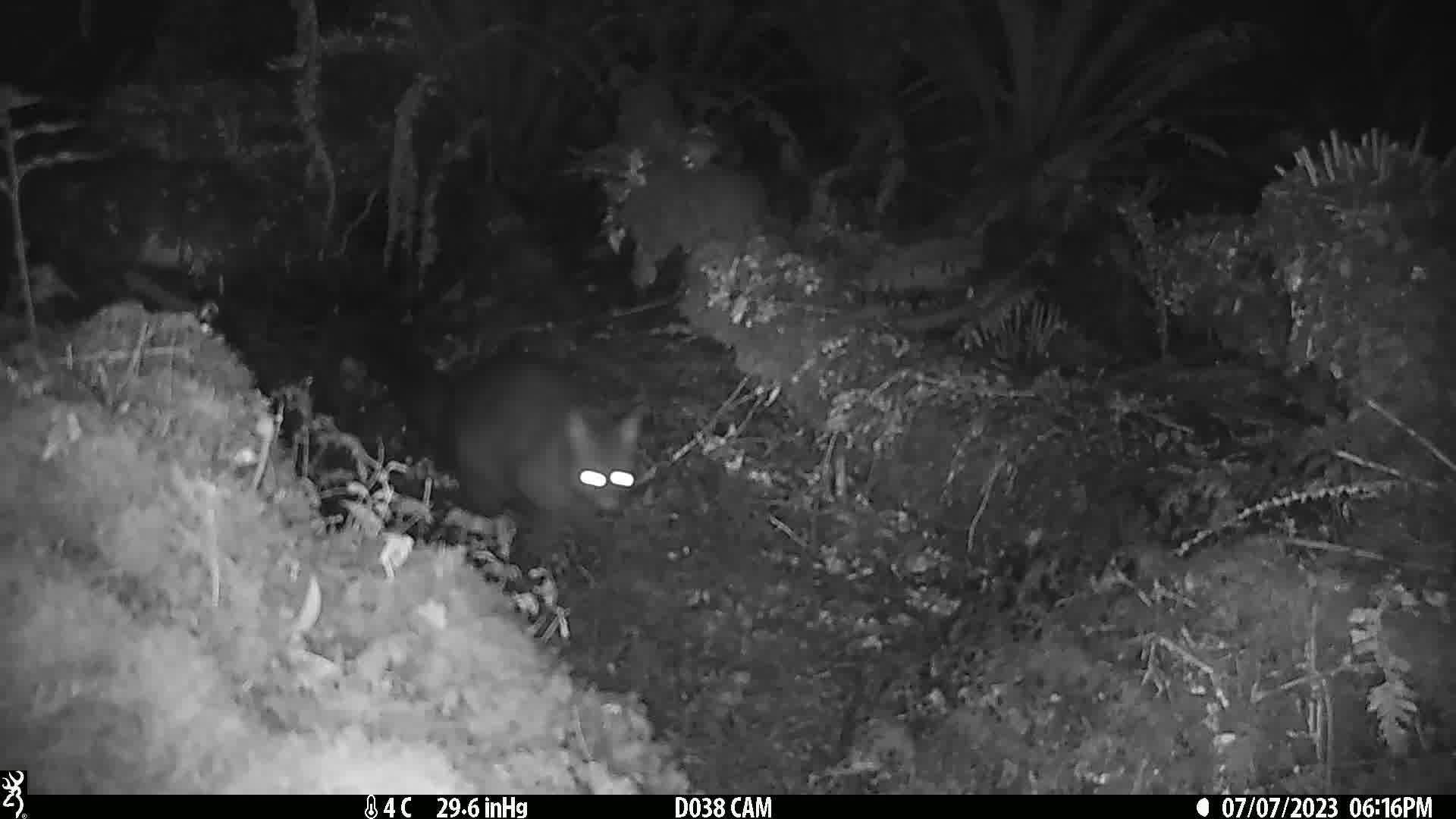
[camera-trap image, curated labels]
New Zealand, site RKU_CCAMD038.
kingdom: Animalia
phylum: Chordata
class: Mammalia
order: Diprotodontia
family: Phalangeridae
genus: Trichosurus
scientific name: Trichosurus vulpecula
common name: common brushtail possum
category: possum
Possum (common brushtail possum) (Trichosurus vulpecula).